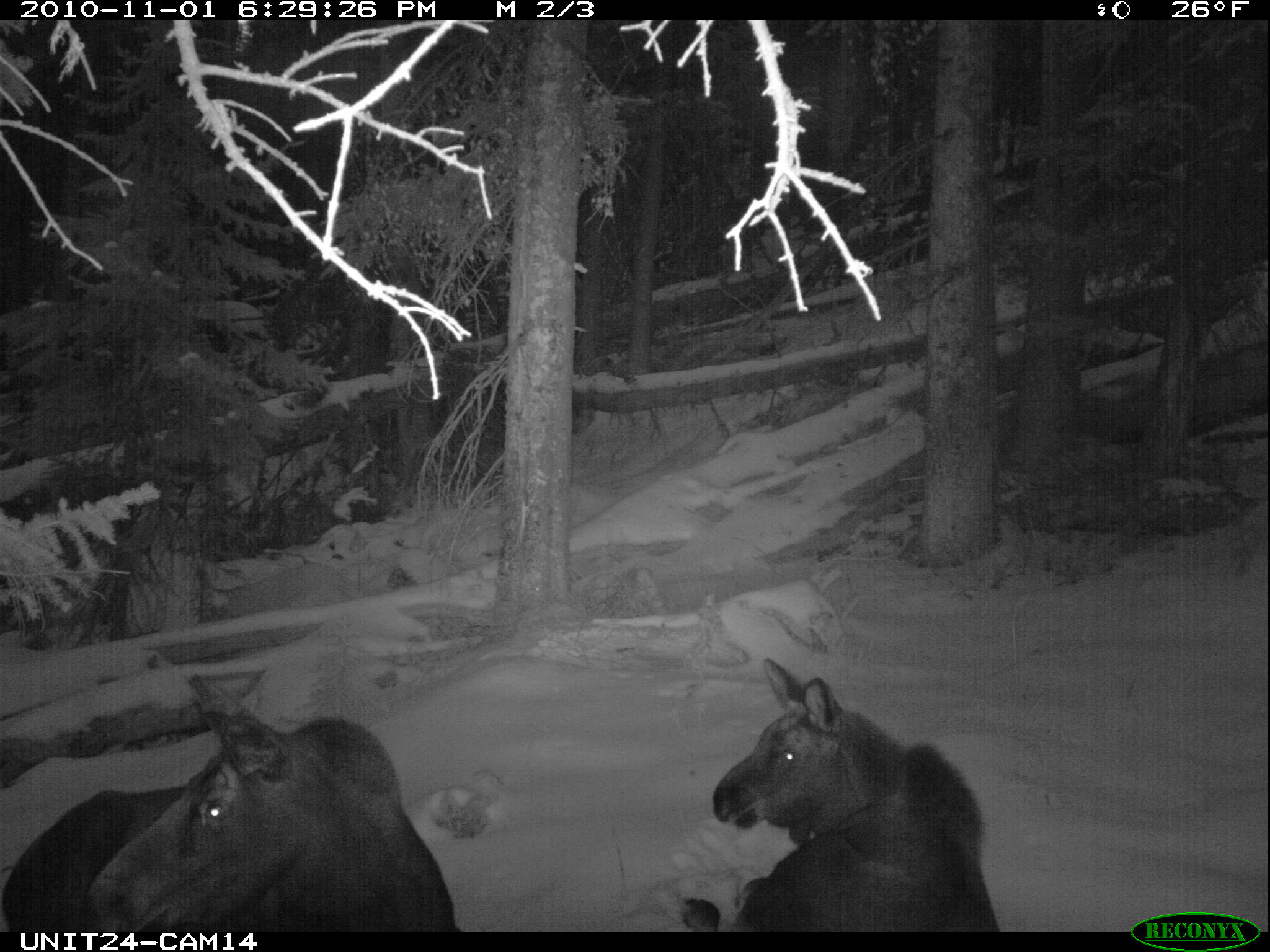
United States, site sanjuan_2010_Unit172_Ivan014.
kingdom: Animalia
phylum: Chordata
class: Mammalia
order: Artiodactyla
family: Cervidae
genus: Alces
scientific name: Alces alces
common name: moose